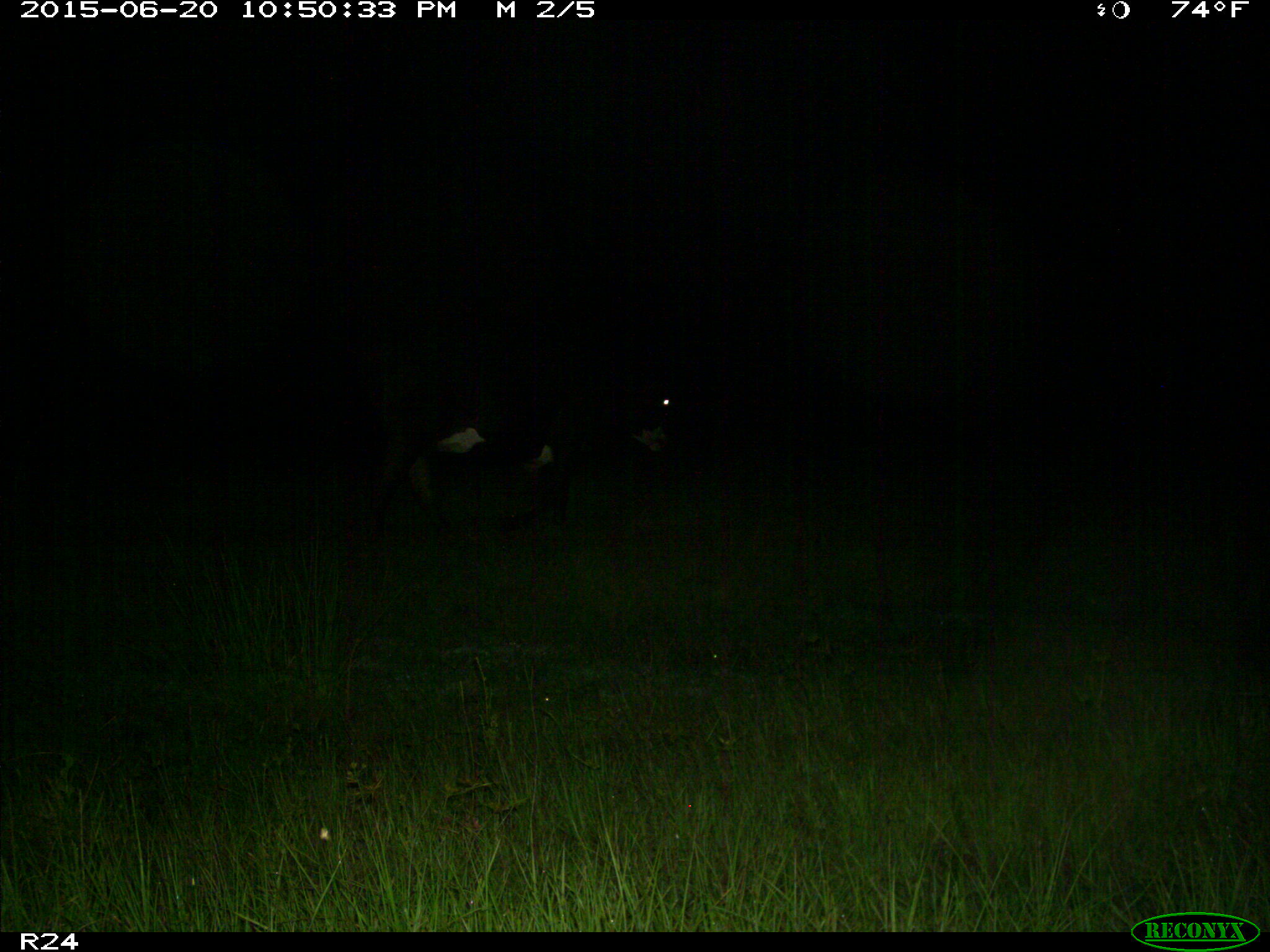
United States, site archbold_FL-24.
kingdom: Animalia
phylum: Chordata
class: Mammalia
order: Artiodactyla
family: Bovidae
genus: Bos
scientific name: Bos taurus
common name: domestic cow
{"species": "Bos taurus (domestic cow)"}